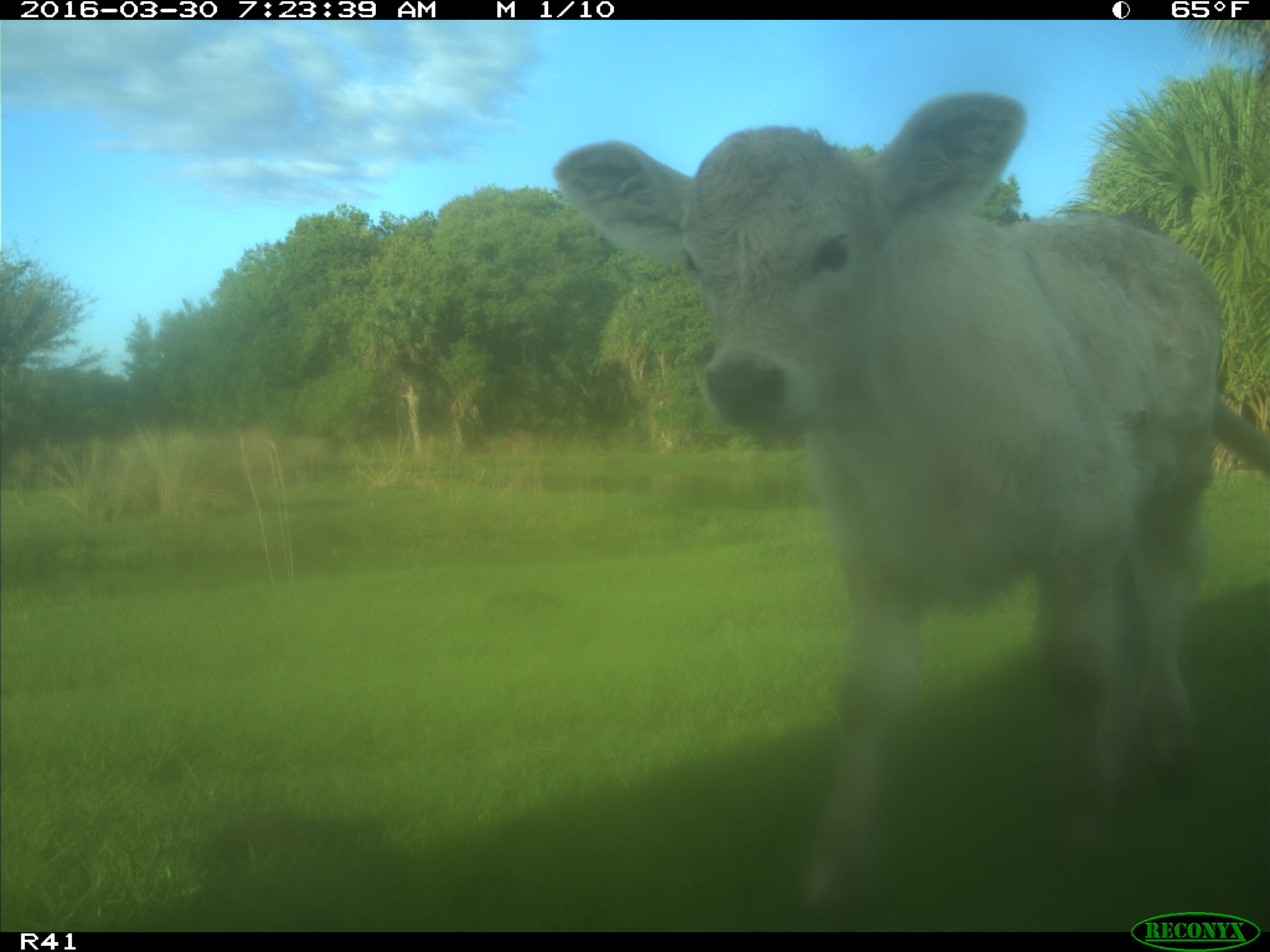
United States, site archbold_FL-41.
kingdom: Animalia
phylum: Chordata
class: Mammalia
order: Artiodactyla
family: Bovidae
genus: Bos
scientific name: Bos taurus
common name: domestic cow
Bos taurus (domestic cow).